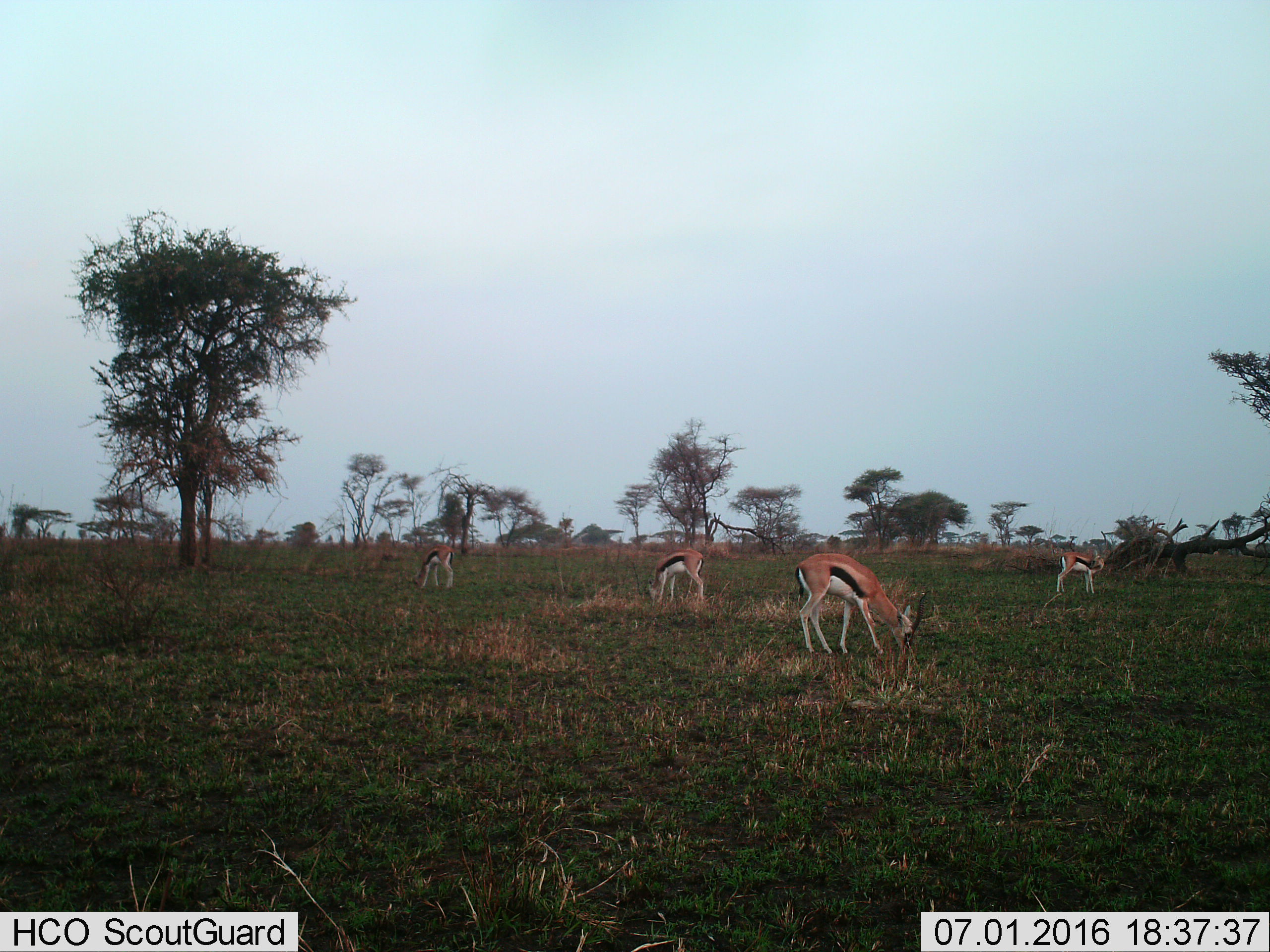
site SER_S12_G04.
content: unidentified animal